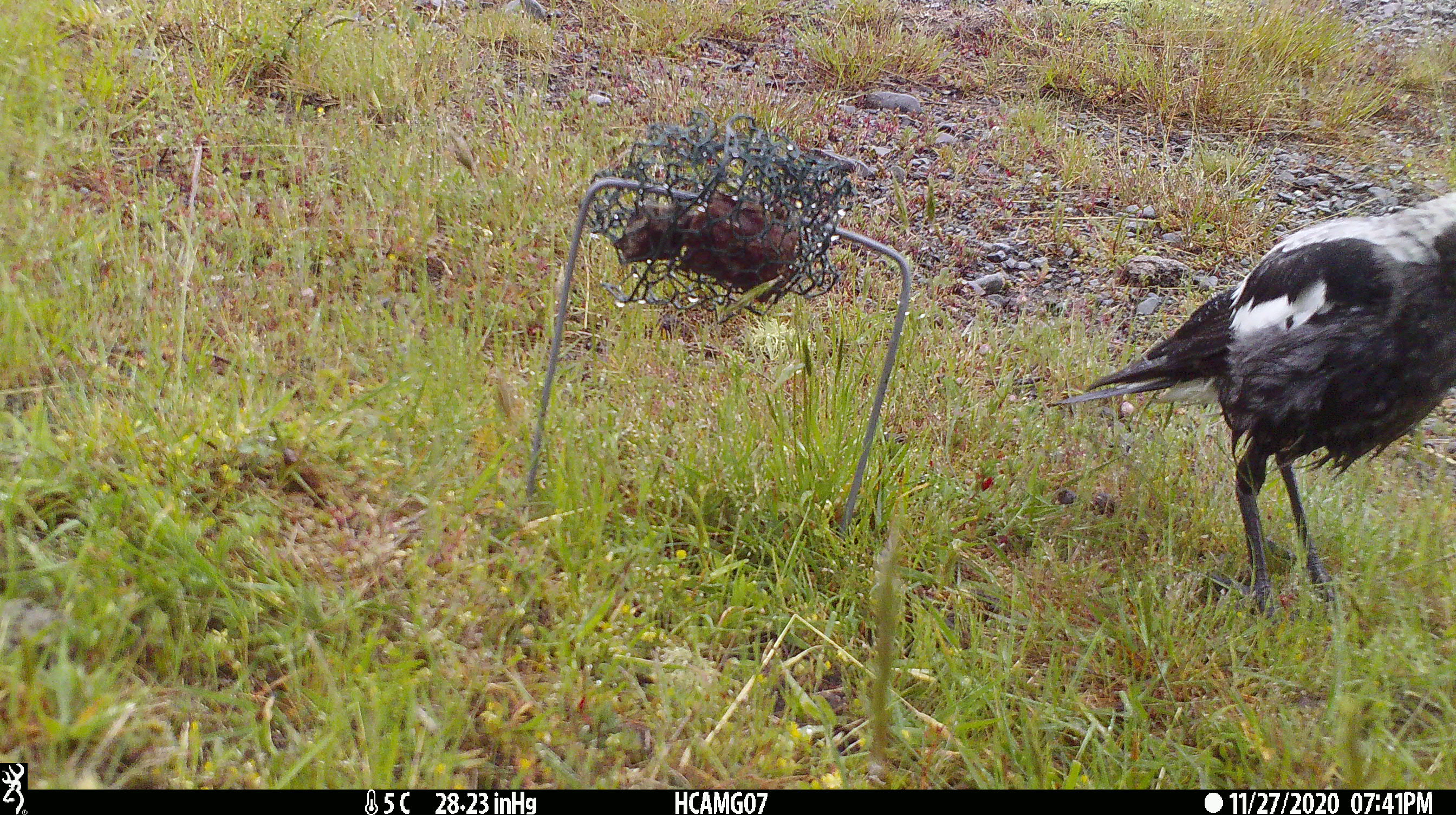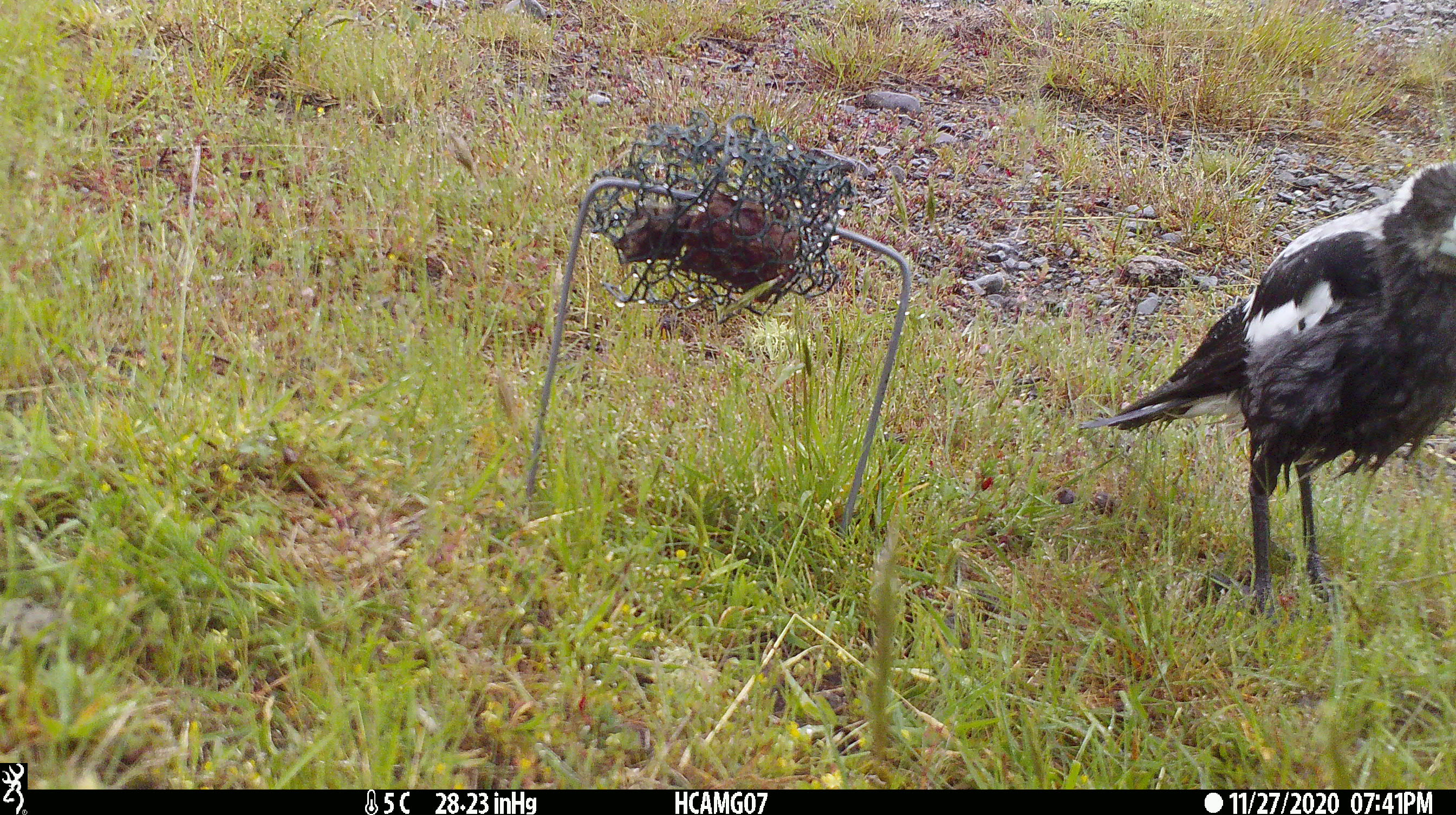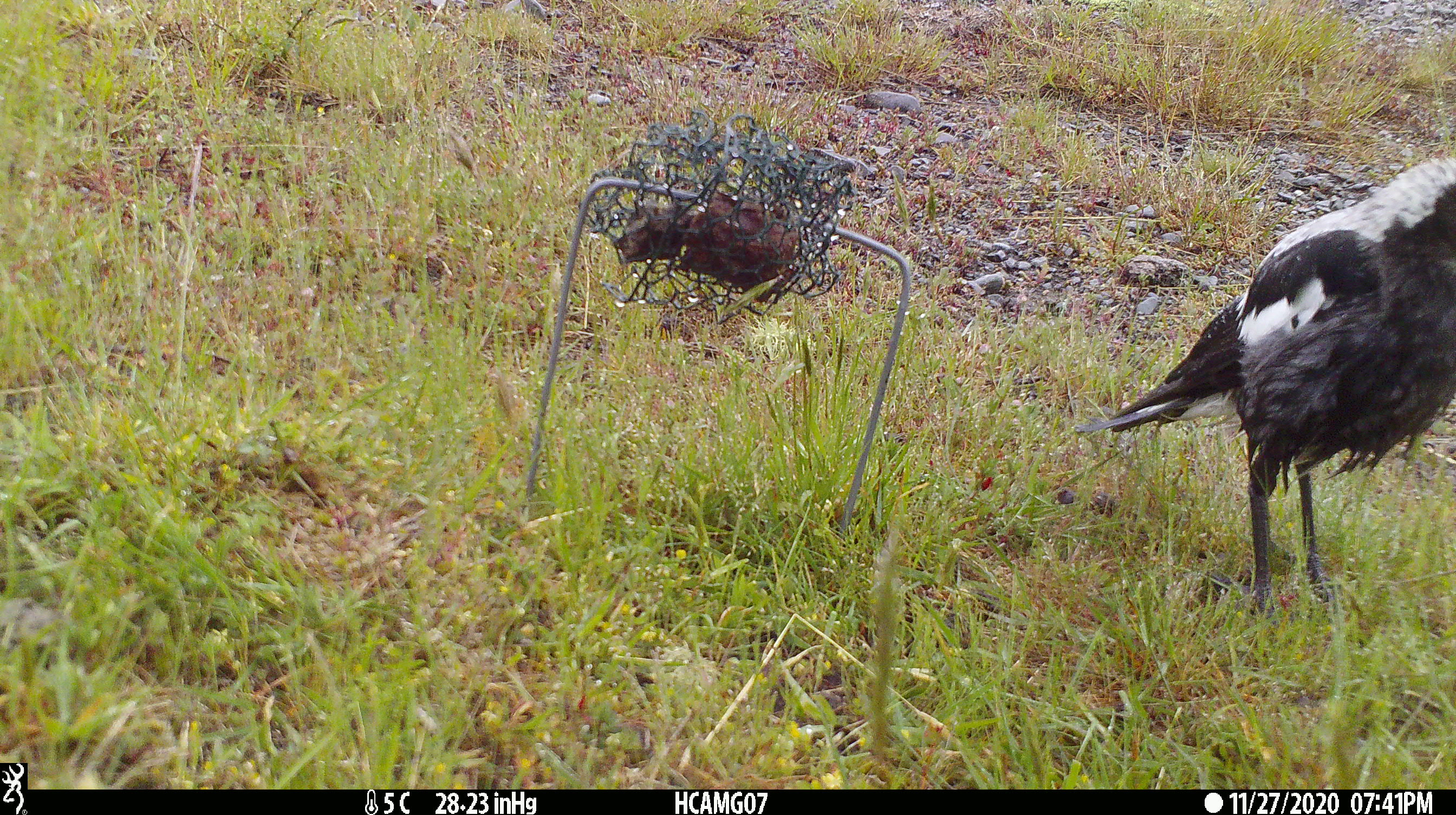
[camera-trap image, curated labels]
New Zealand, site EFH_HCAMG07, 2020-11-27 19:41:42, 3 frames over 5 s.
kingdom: Animalia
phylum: Chordata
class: Aves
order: Passeriformes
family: Artamidae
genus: Gymnorhina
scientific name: Gymnorhina tibicen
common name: australian magpie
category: magpie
Magpie (australian magpie) (Gymnorhina tibicen).